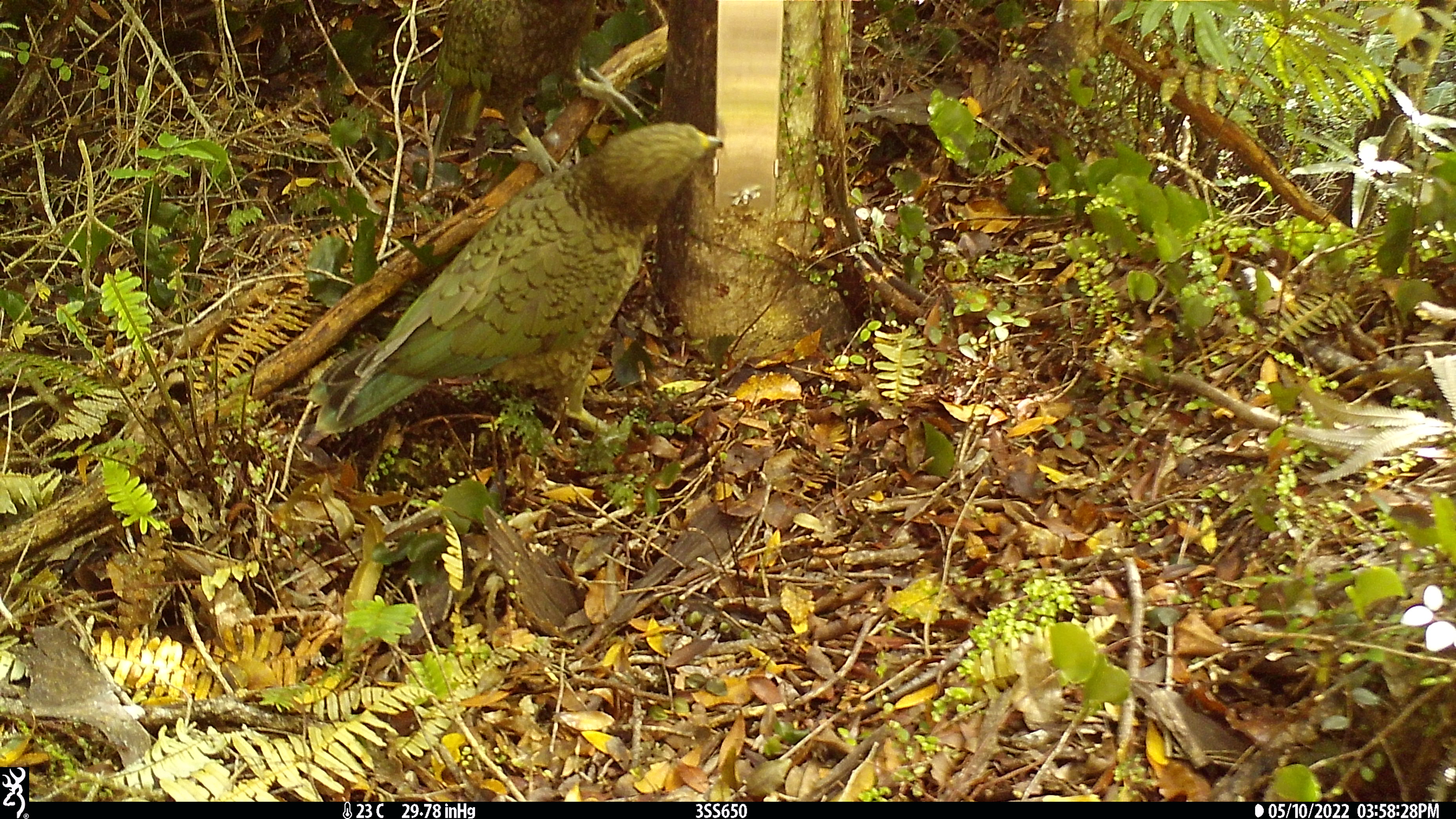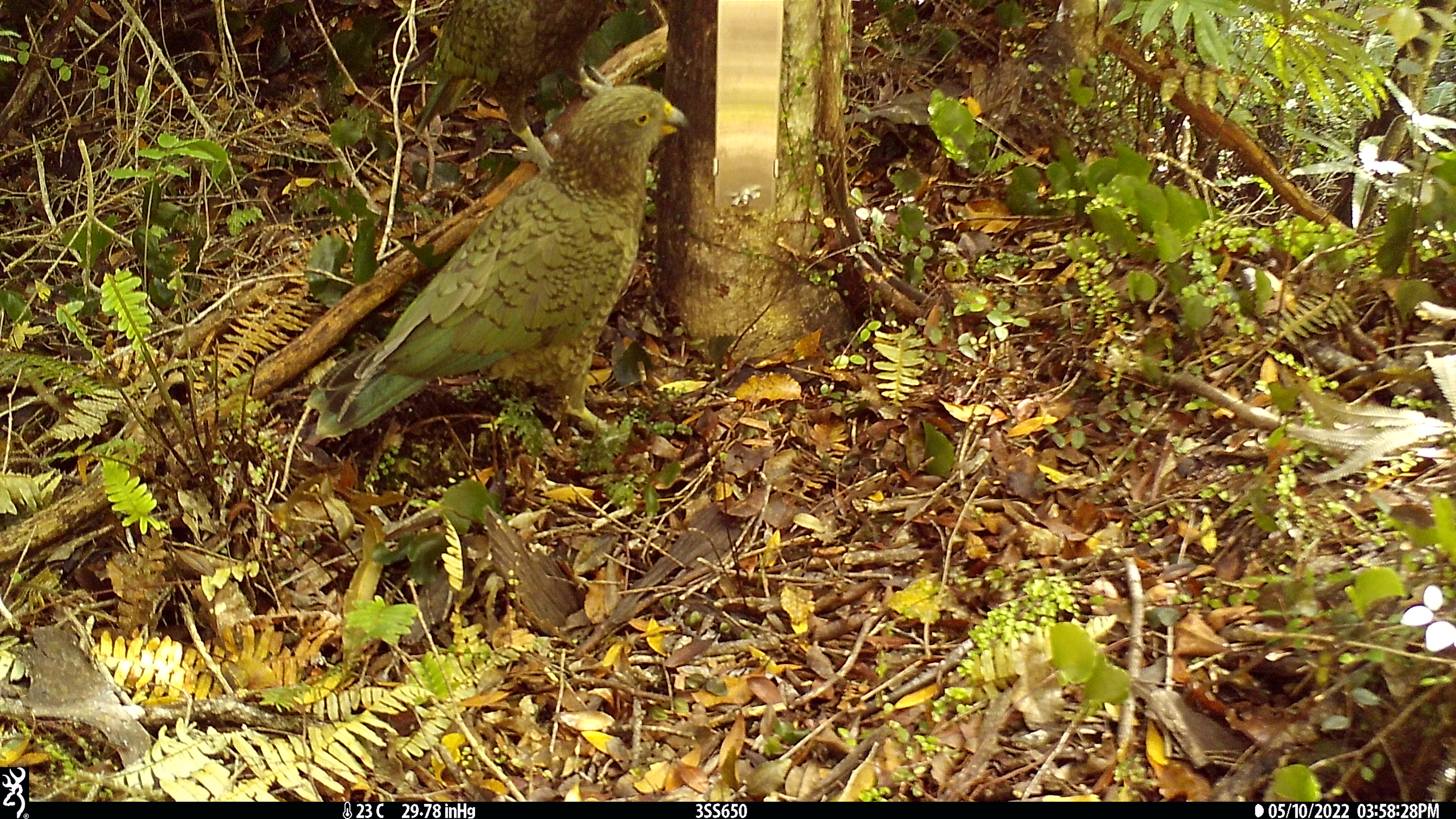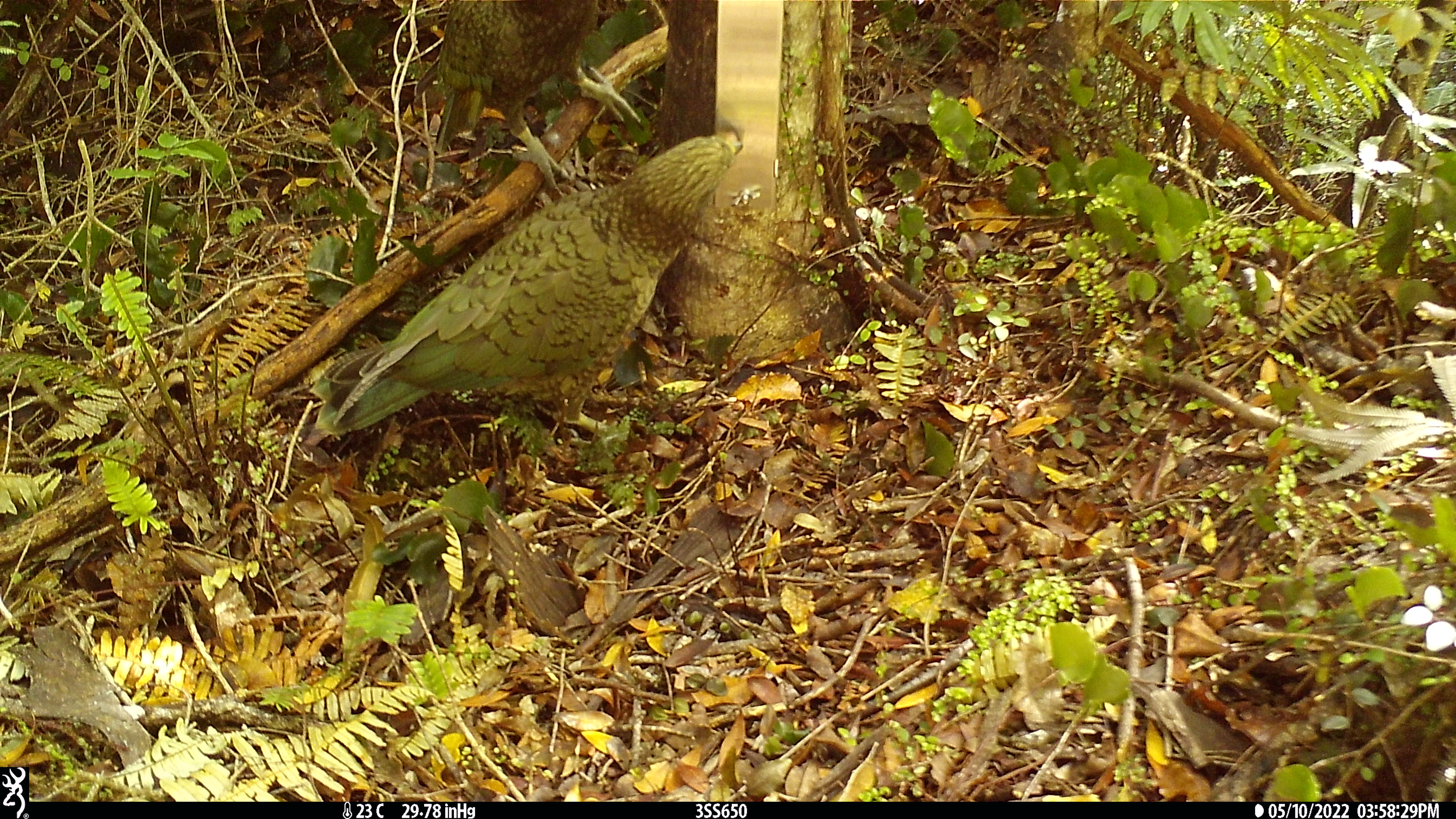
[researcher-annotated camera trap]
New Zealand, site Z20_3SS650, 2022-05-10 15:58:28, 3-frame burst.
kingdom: Animalia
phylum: Chordata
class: Aves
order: Psittaciformes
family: Strigopidae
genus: Nestor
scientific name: Nestor notabilis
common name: kea